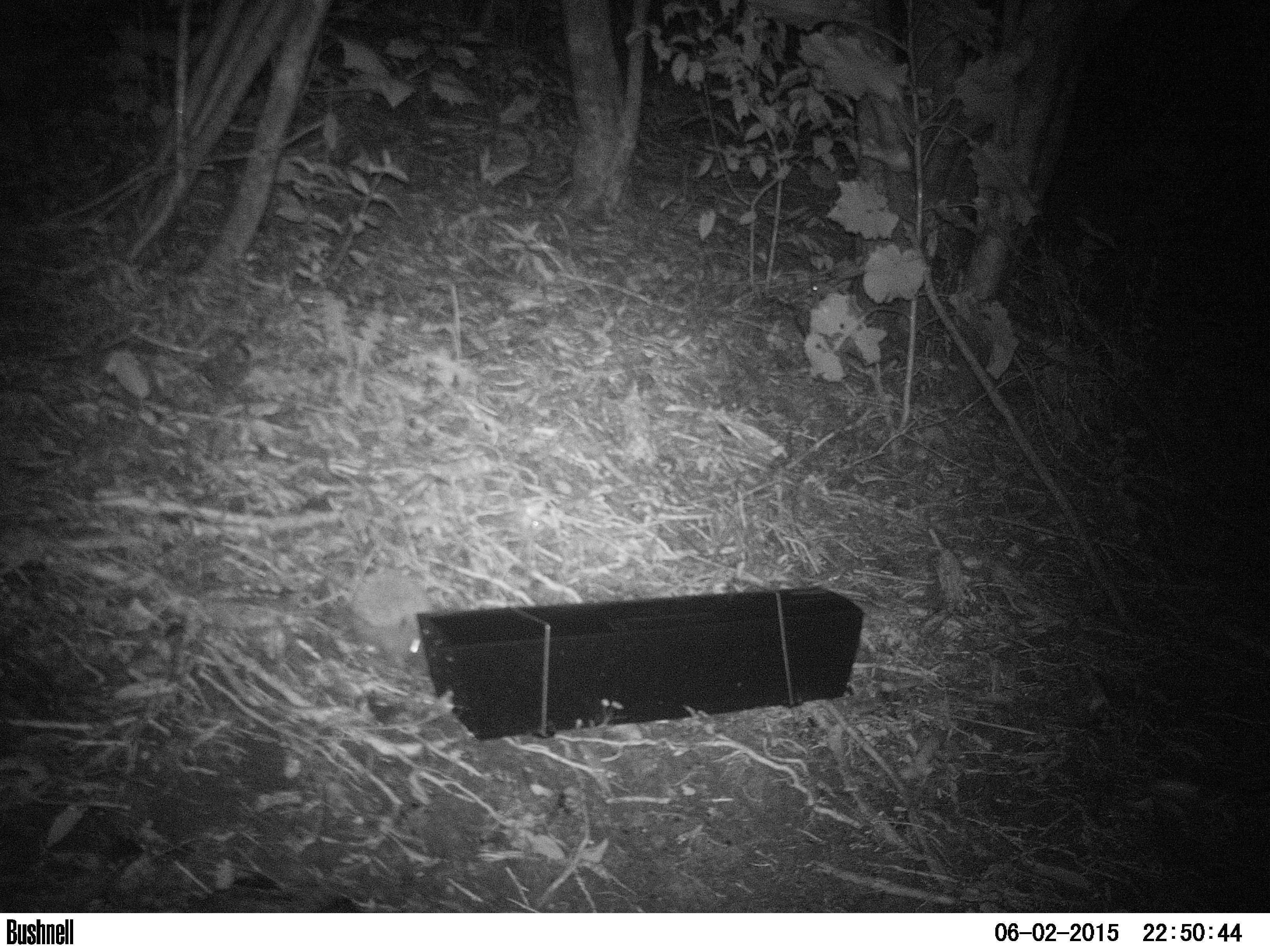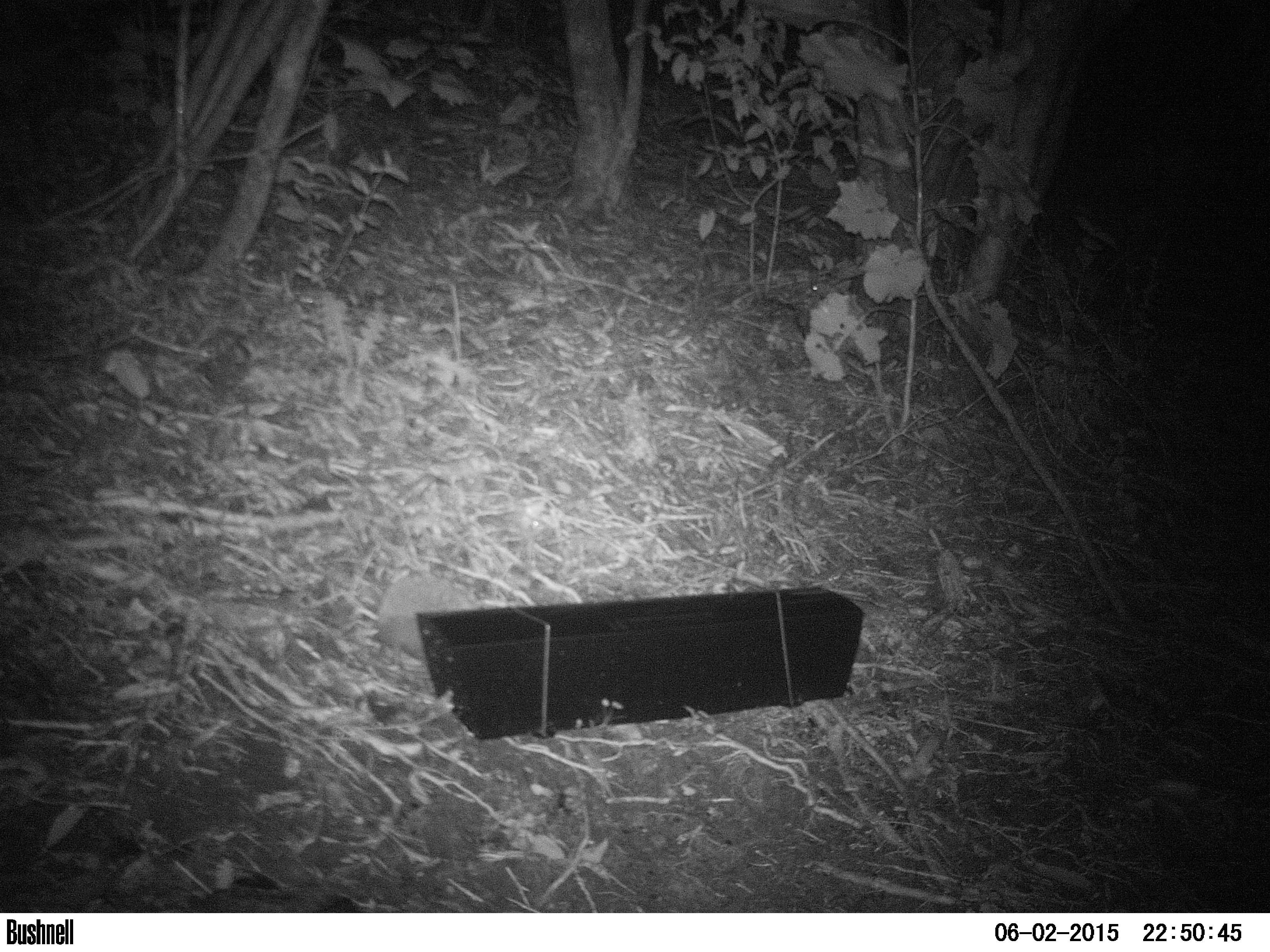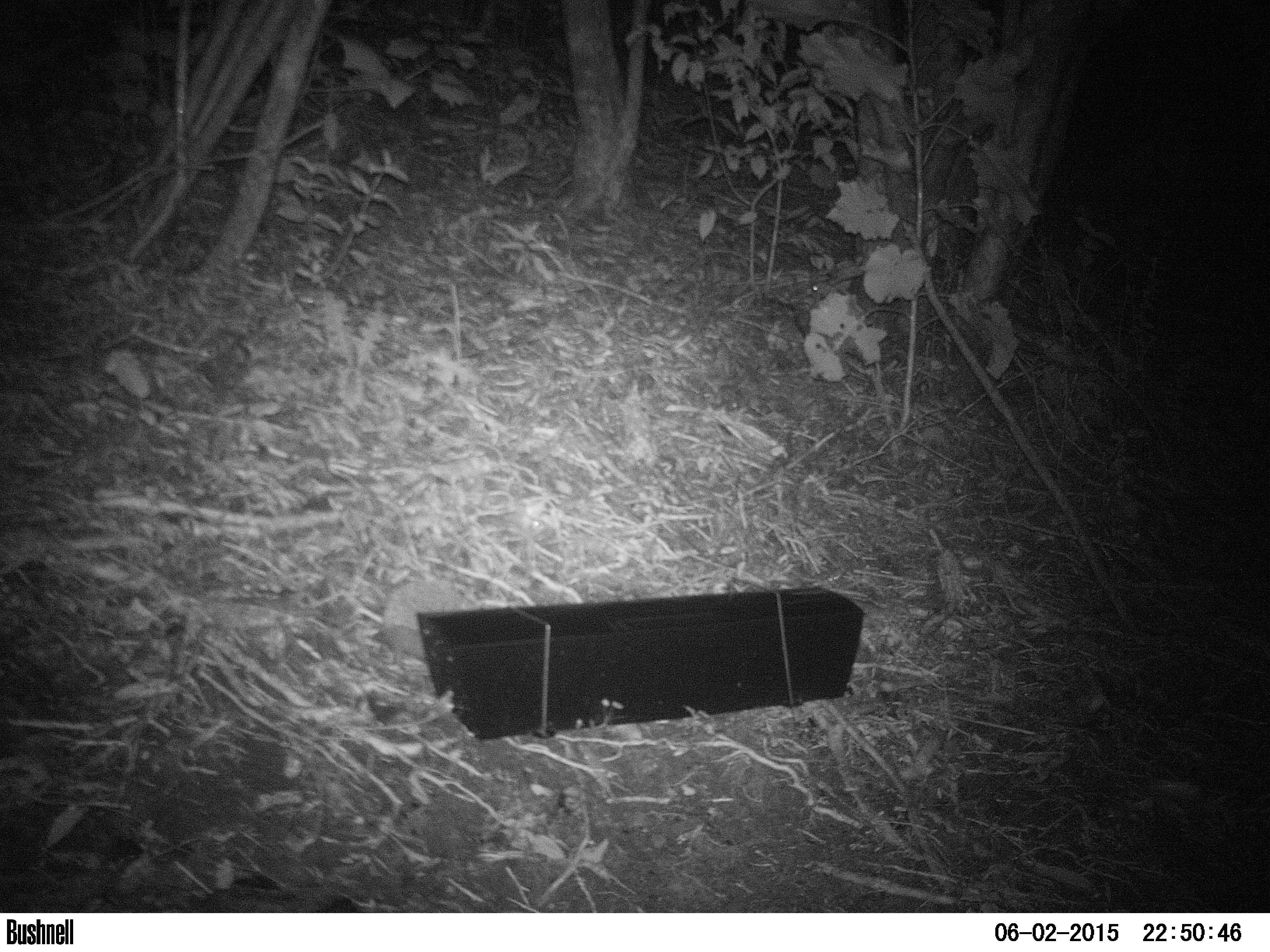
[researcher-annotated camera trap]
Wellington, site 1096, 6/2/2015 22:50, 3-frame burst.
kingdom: Animalia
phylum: Chordata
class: Mammalia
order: Eulipotyphla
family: Erinaceidae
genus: Erinaceus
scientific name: Erinaceus europaeus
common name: hedgehog